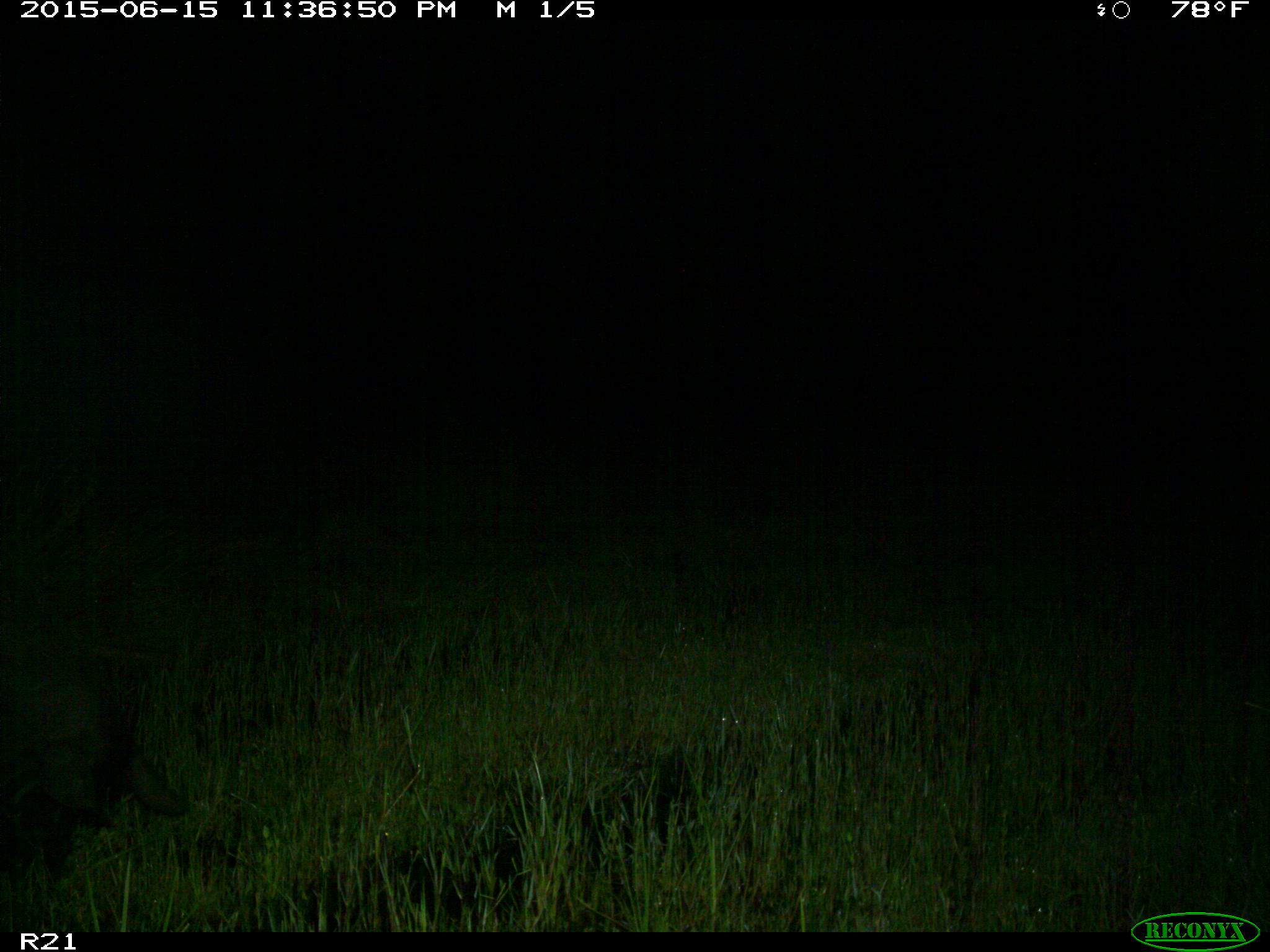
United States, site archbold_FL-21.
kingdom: Animalia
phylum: Chordata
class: Mammalia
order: Artiodactyla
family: Suidae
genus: Sus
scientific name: Sus scrofa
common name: wild boar